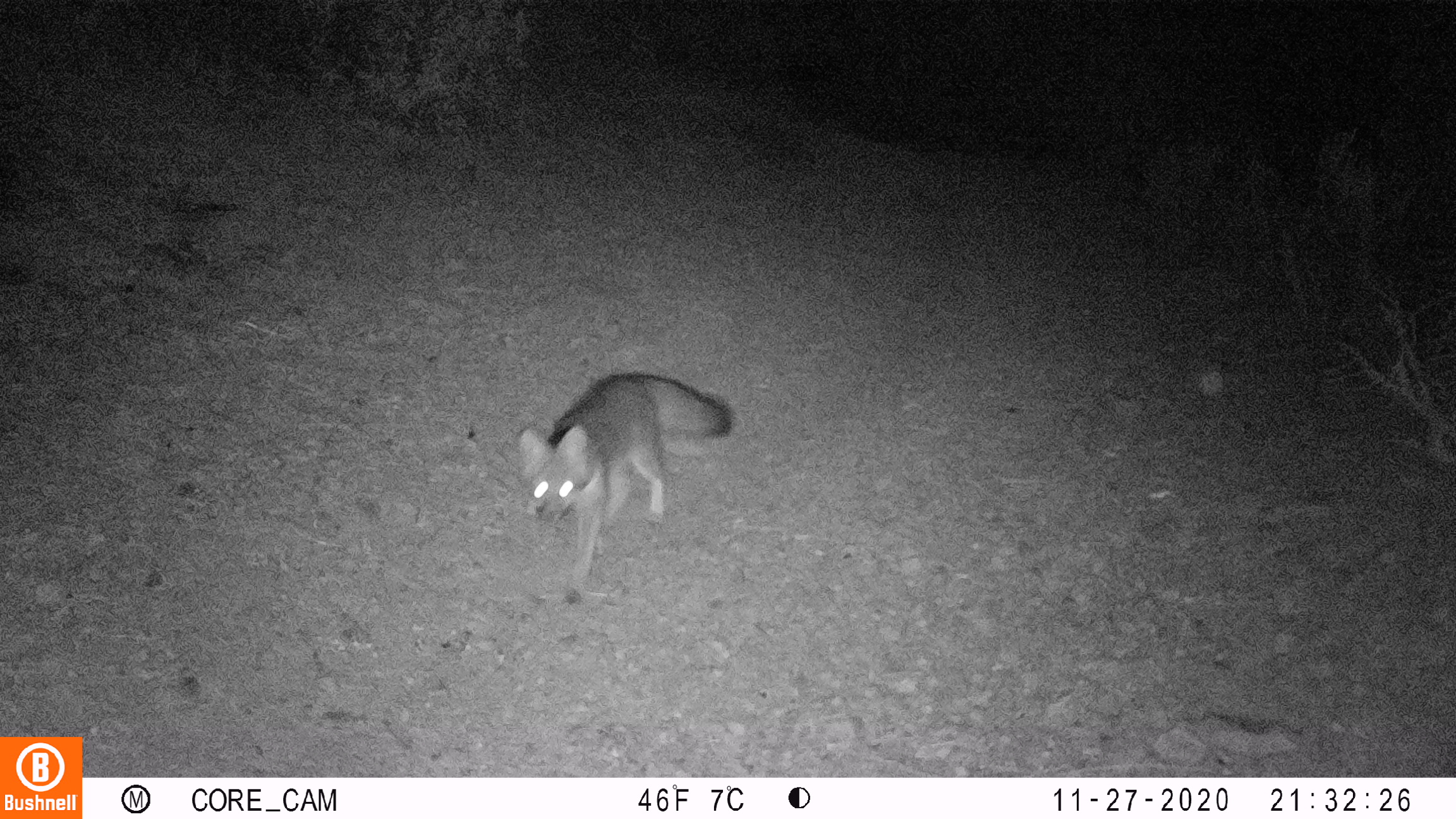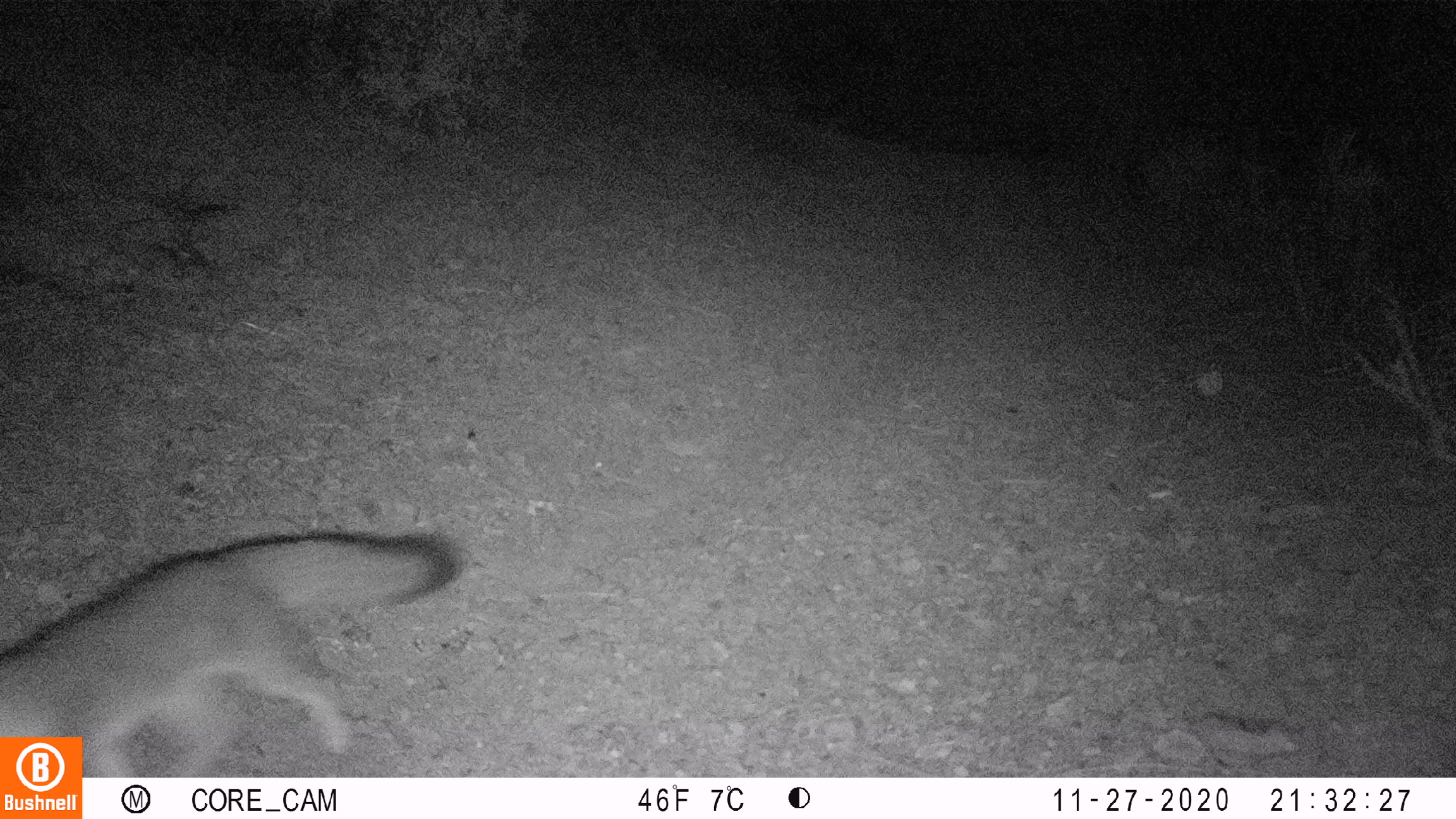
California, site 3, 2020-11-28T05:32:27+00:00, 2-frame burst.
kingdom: Animalia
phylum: Chordata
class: Mammalia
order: Carnivora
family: Canidae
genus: Urocyon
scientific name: Urocyon cinereoargenteus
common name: gray fox